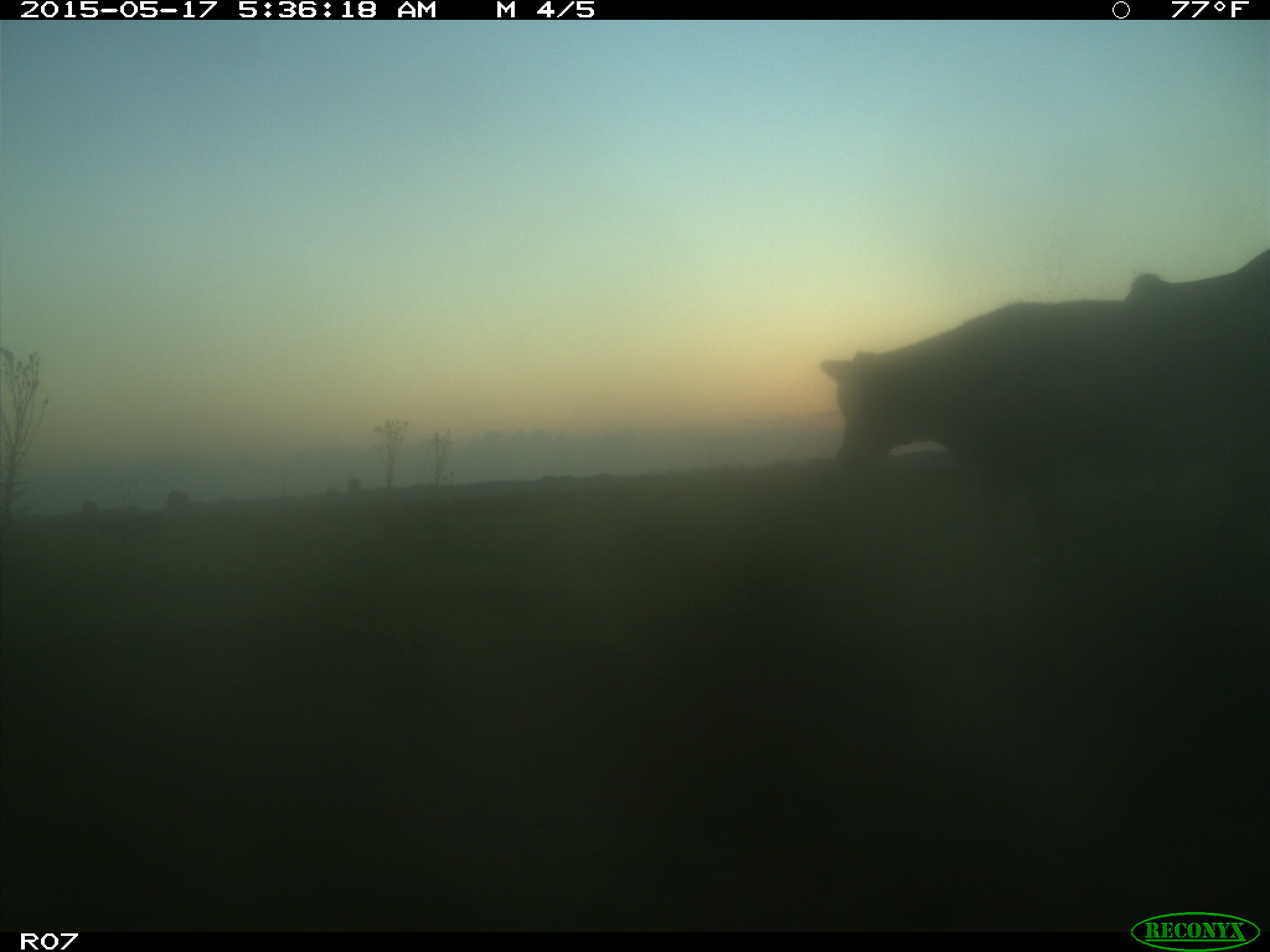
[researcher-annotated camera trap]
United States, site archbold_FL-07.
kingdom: Animalia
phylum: Chordata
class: Mammalia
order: Artiodactyla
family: Bovidae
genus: Bos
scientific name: Bos taurus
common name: domestic cow